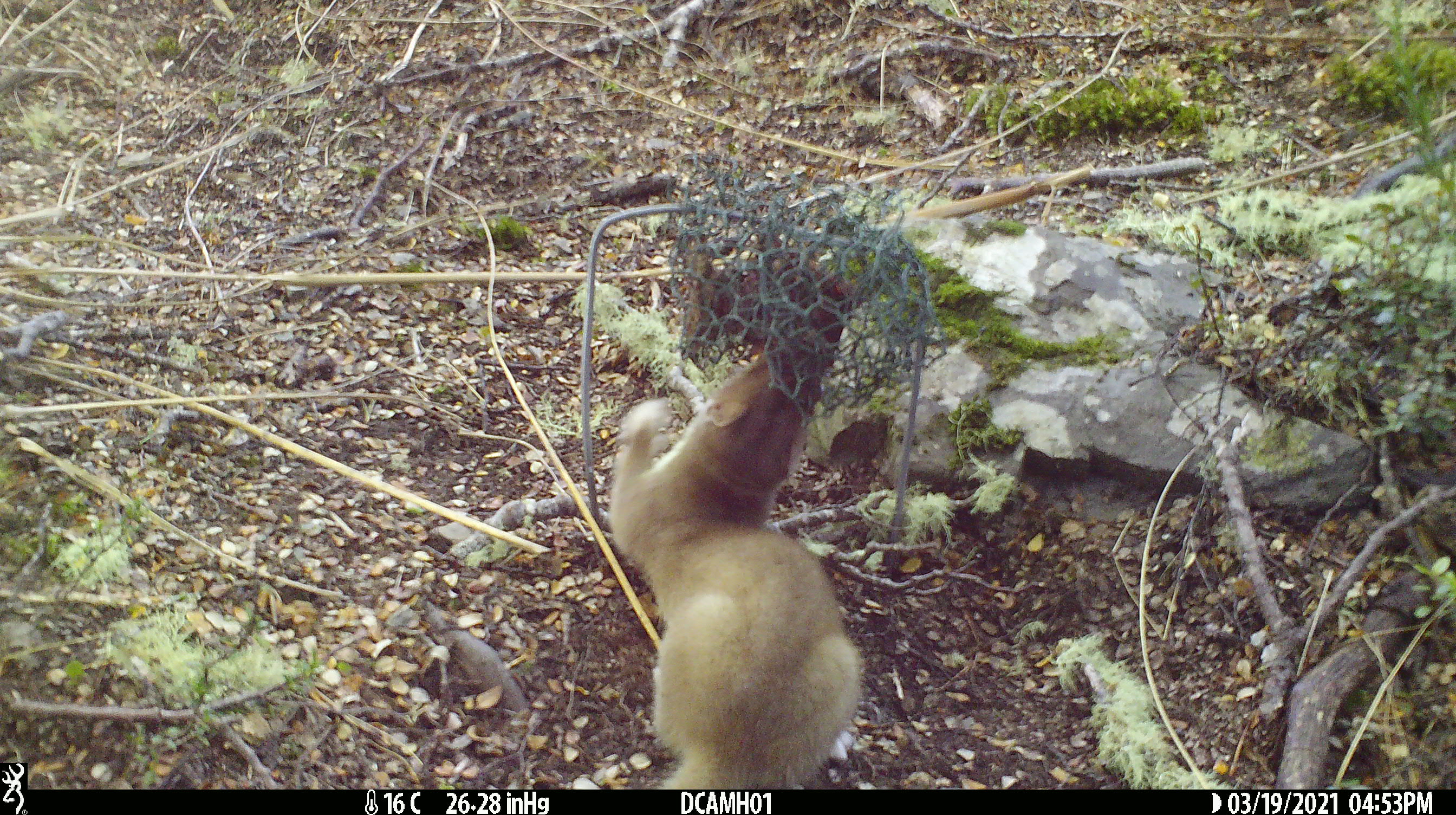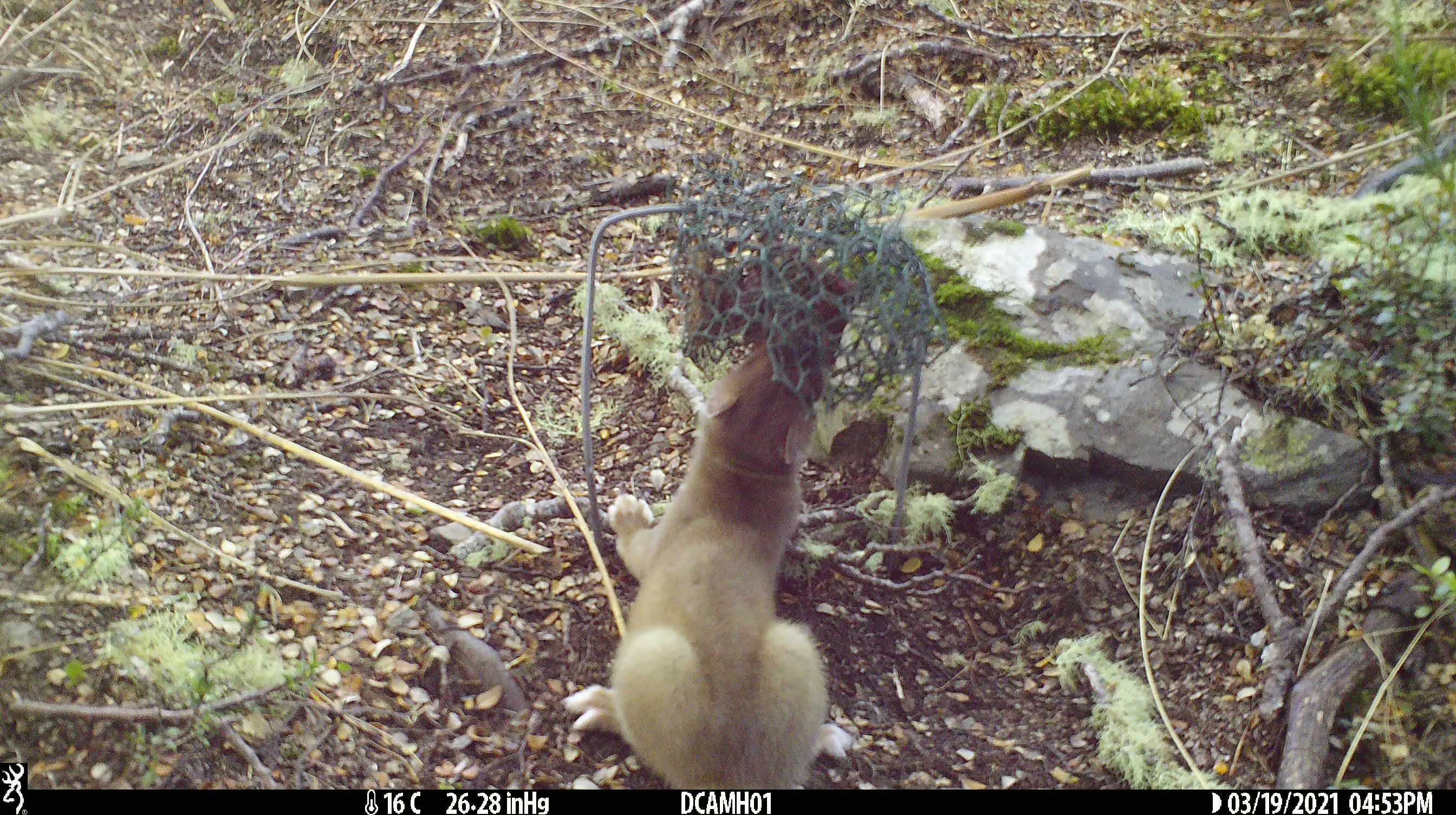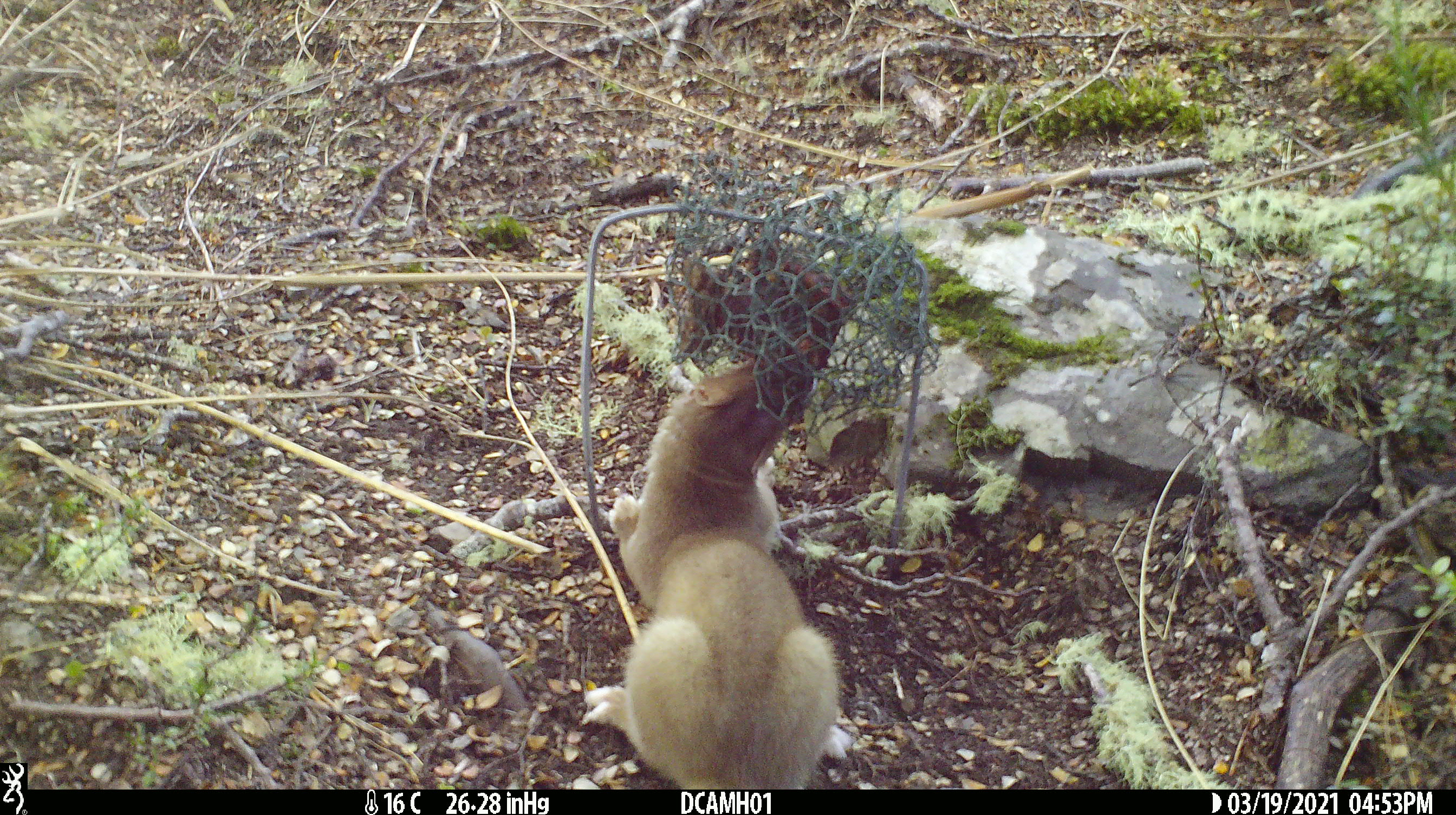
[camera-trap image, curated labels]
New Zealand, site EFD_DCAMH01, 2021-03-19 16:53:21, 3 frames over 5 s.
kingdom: Animalia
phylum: Chordata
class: Mammalia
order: Carnivora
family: Mustelidae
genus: Mustela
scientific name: Mustela erminea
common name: stoat